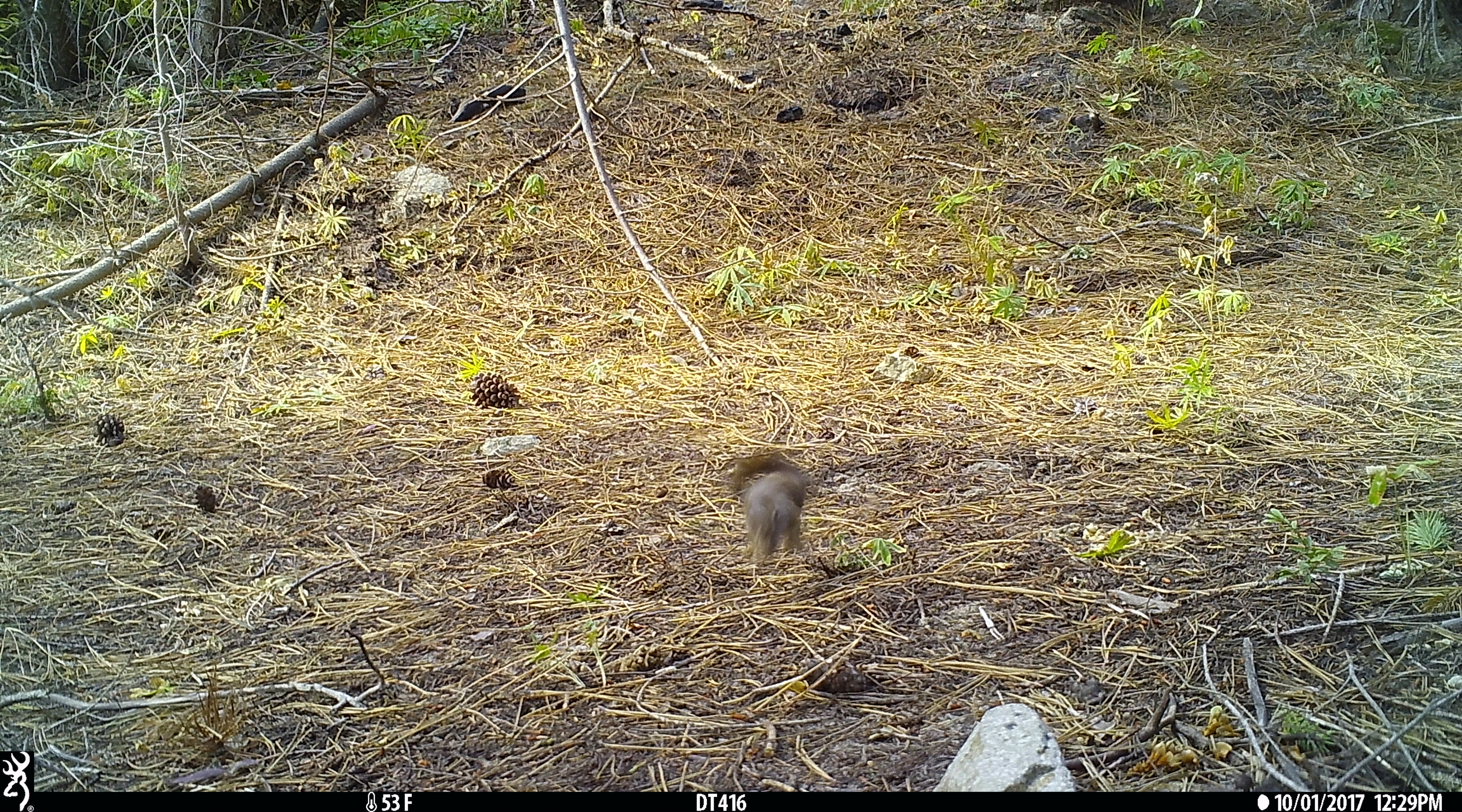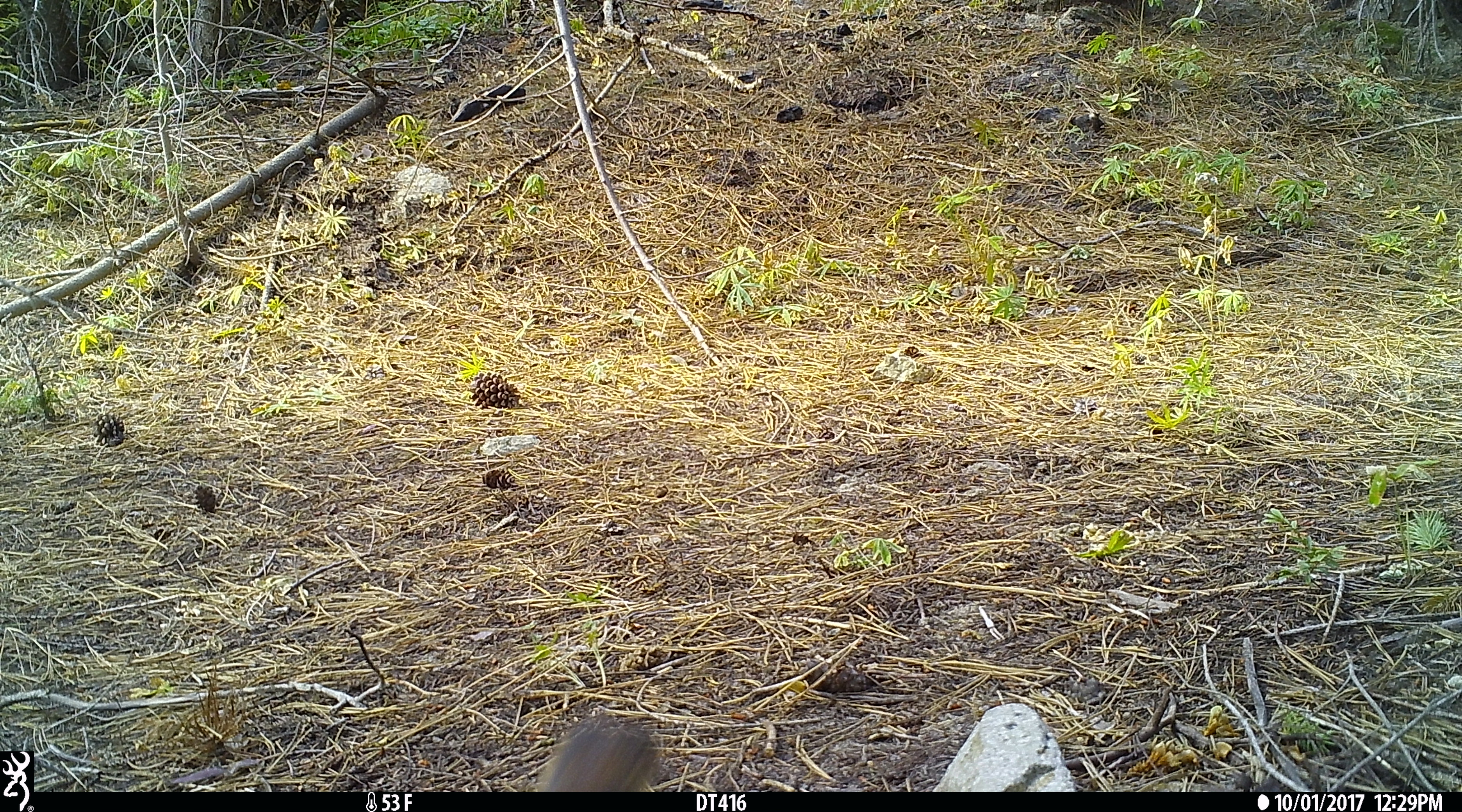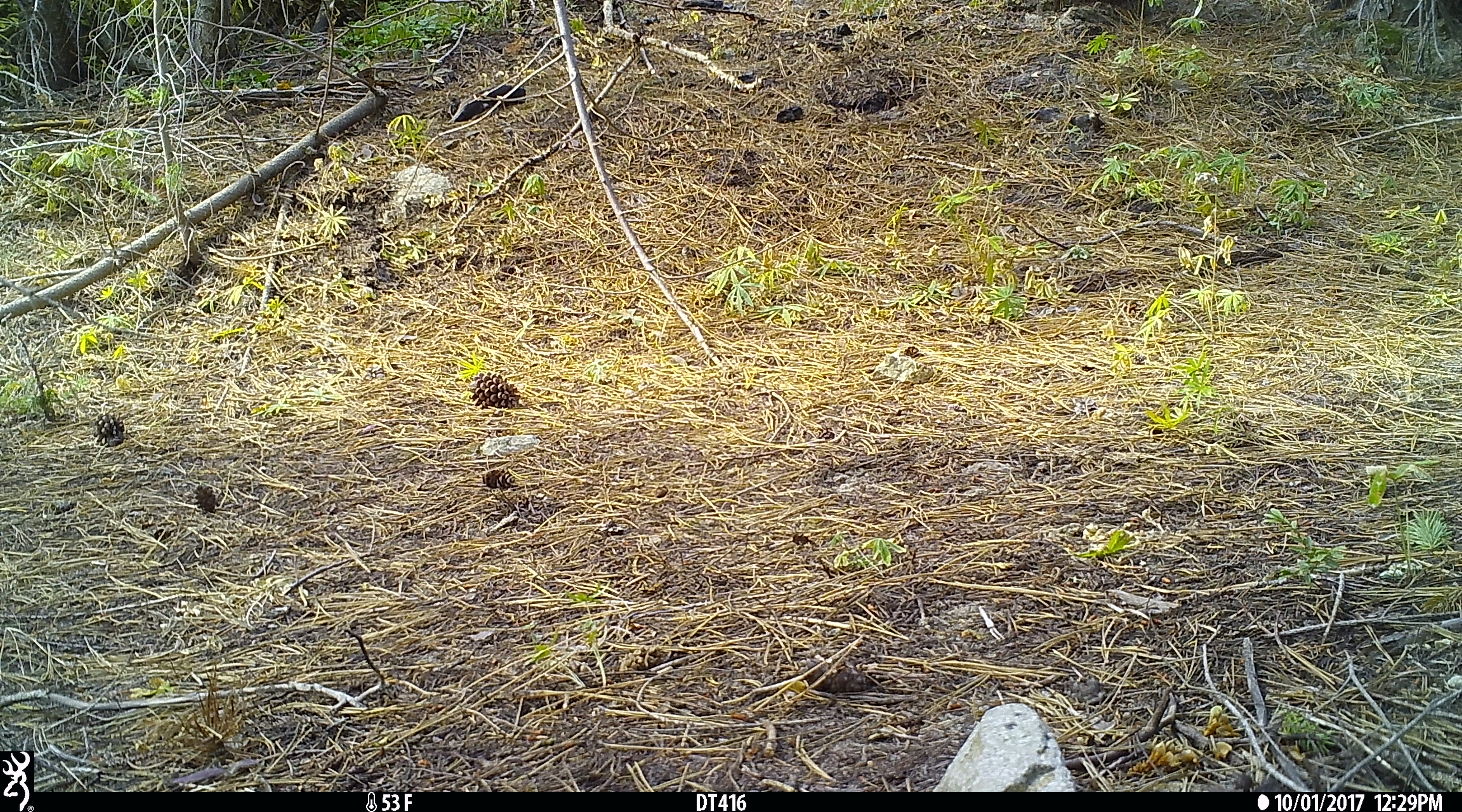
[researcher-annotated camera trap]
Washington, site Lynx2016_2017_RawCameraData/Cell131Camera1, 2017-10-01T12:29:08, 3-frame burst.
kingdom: Animalia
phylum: Chordata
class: Mammalia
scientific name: Mammalia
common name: small mammal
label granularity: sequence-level